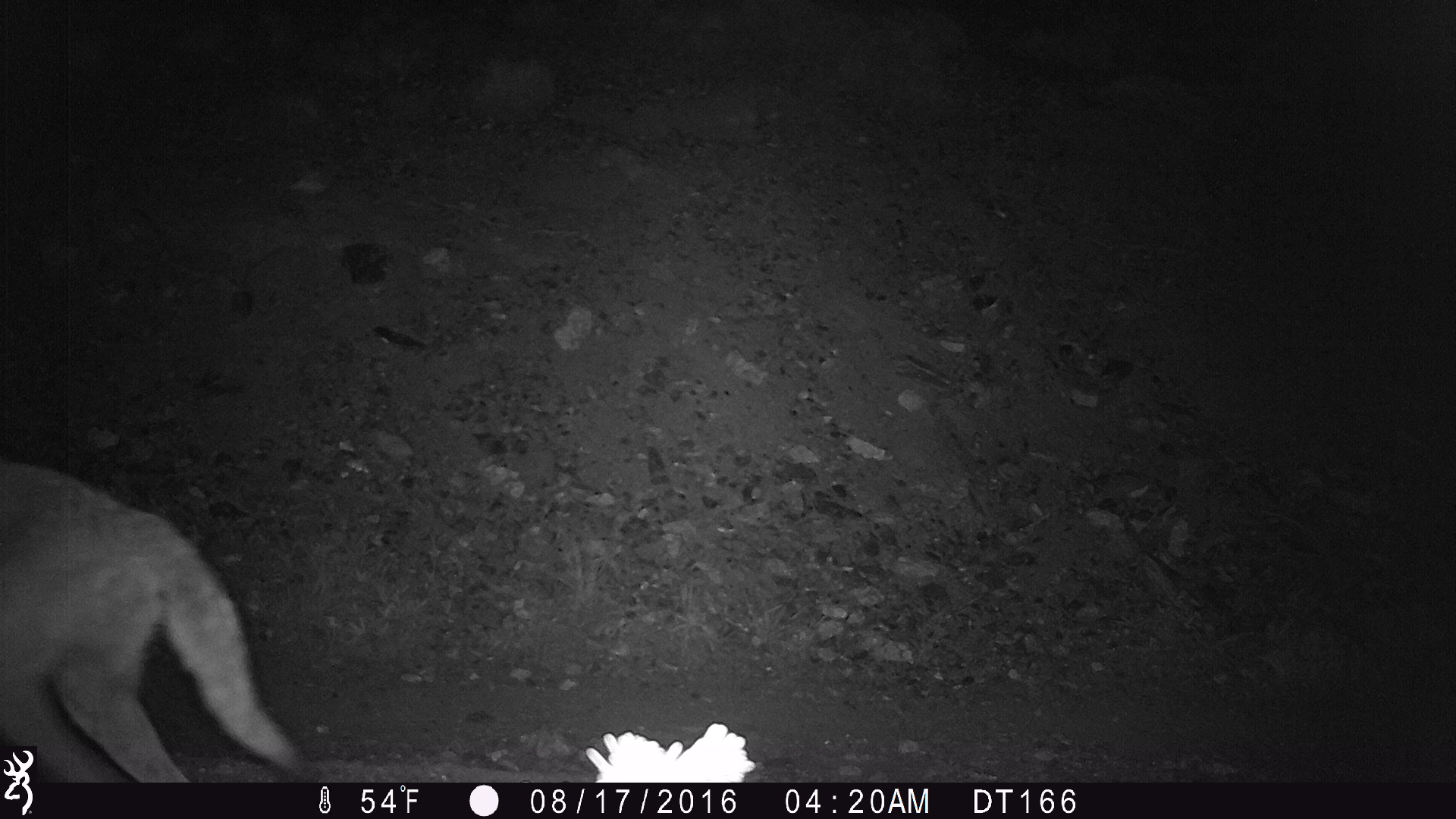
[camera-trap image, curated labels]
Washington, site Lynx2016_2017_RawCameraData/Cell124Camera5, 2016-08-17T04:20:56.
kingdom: Animalia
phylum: Chordata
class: Mammalia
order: Carnivora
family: Canidae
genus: Canis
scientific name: Canis latrans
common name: coyote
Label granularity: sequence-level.